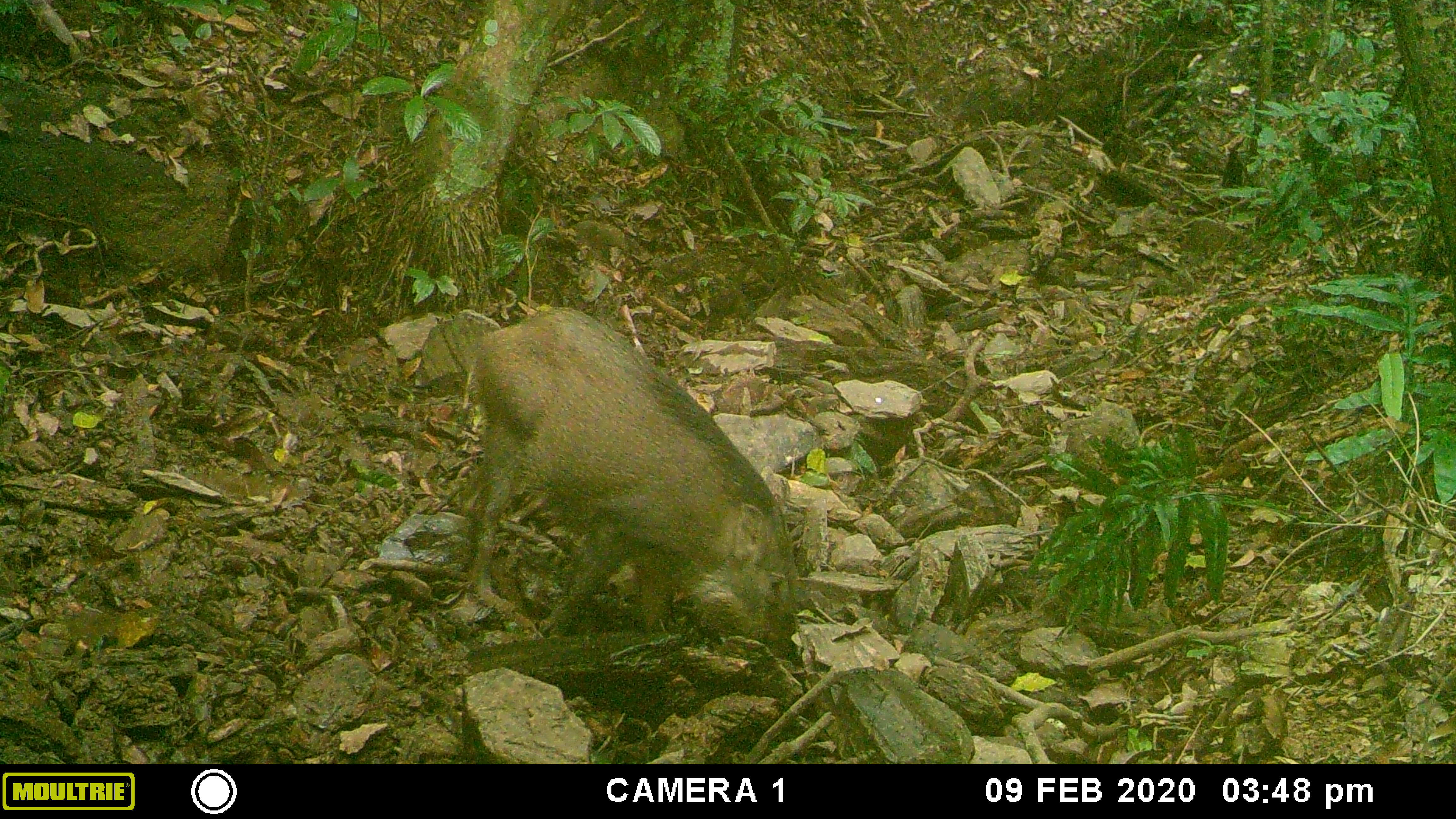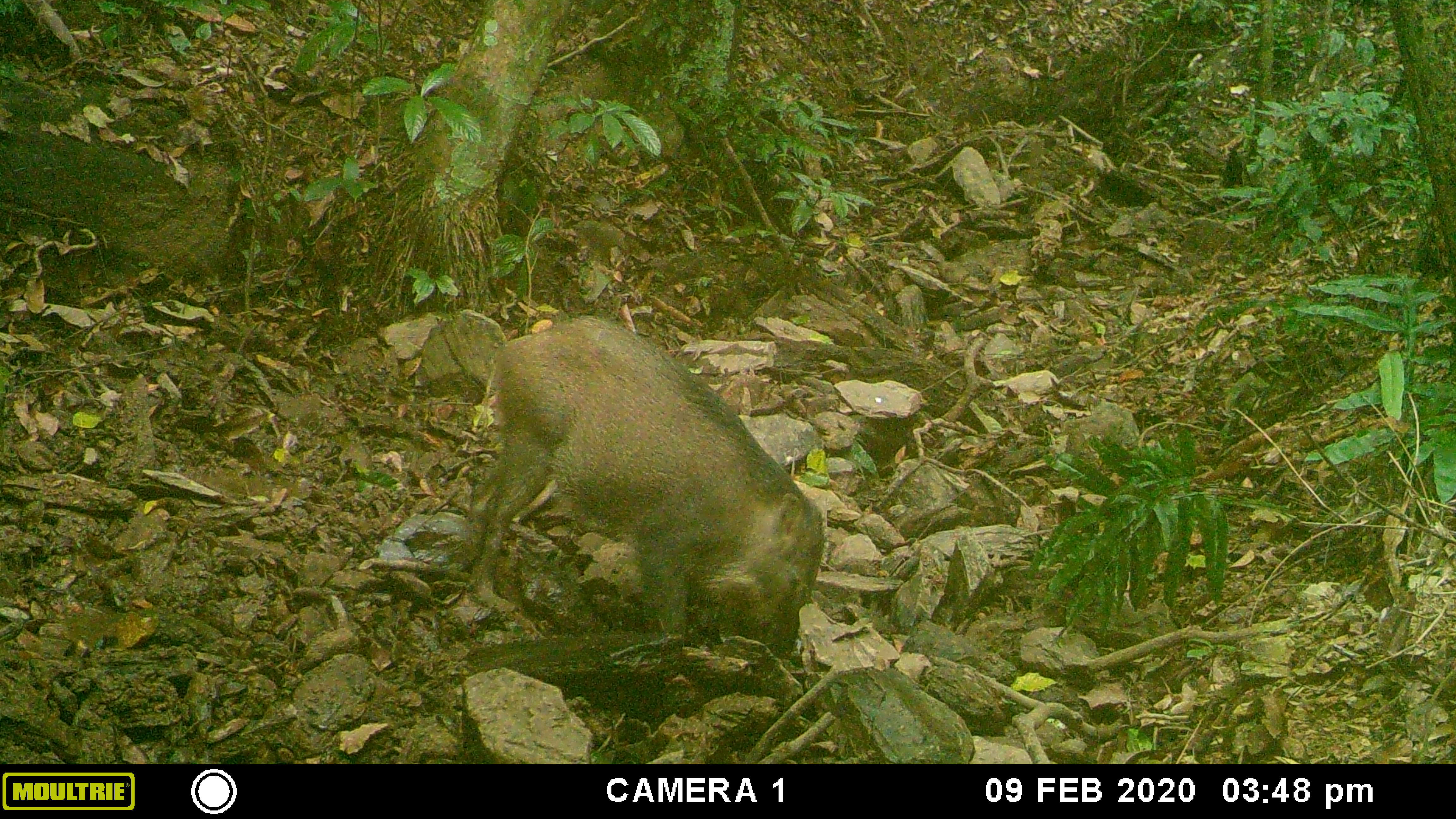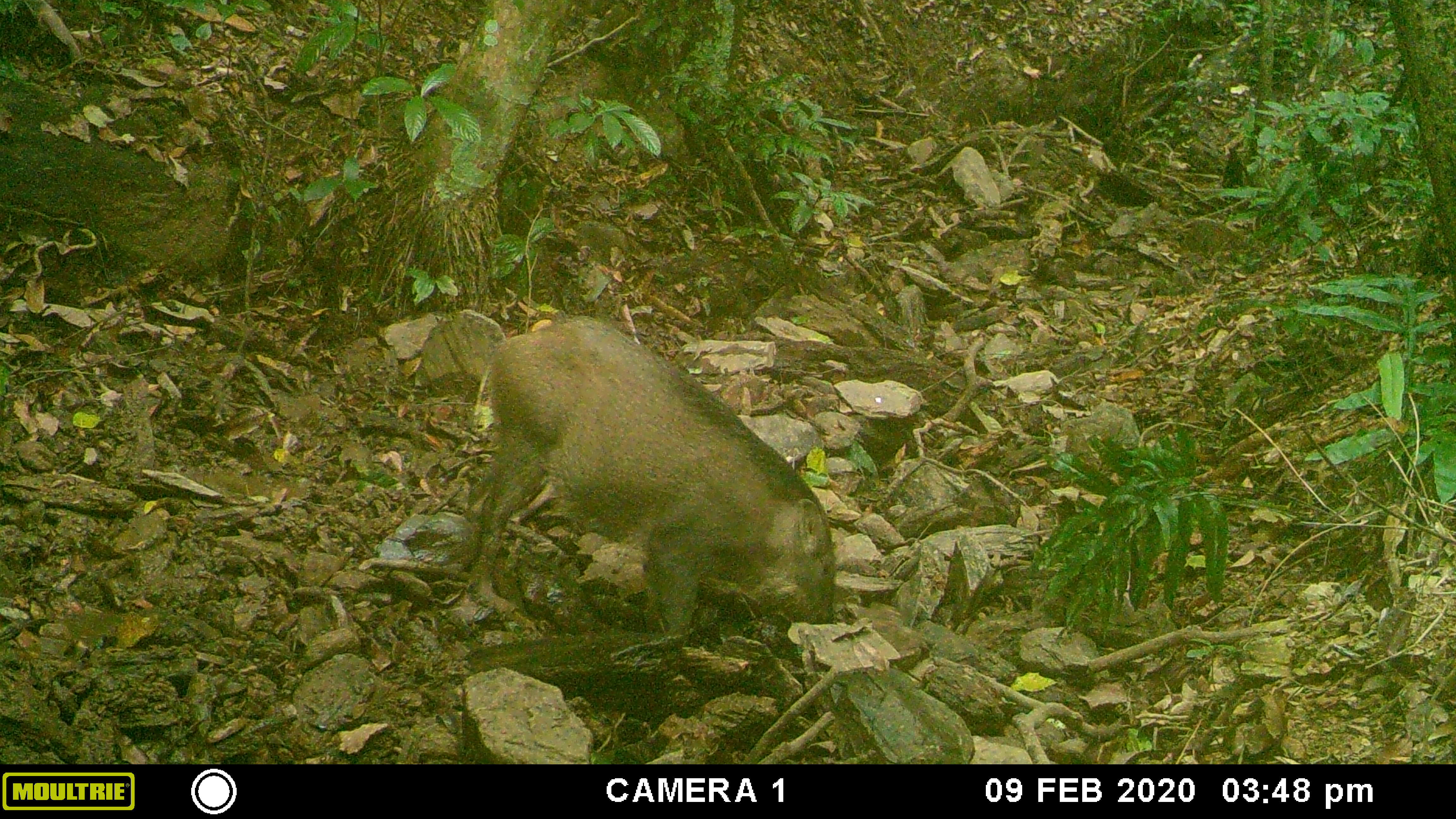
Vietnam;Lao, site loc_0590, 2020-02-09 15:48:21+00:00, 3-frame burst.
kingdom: Animalia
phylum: Chordata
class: Mammalia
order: Artiodactyla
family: Suidae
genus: Sus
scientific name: Sus scrofa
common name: eurasian wild pig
Eurasian wild pig (Sus scrofa). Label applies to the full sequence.